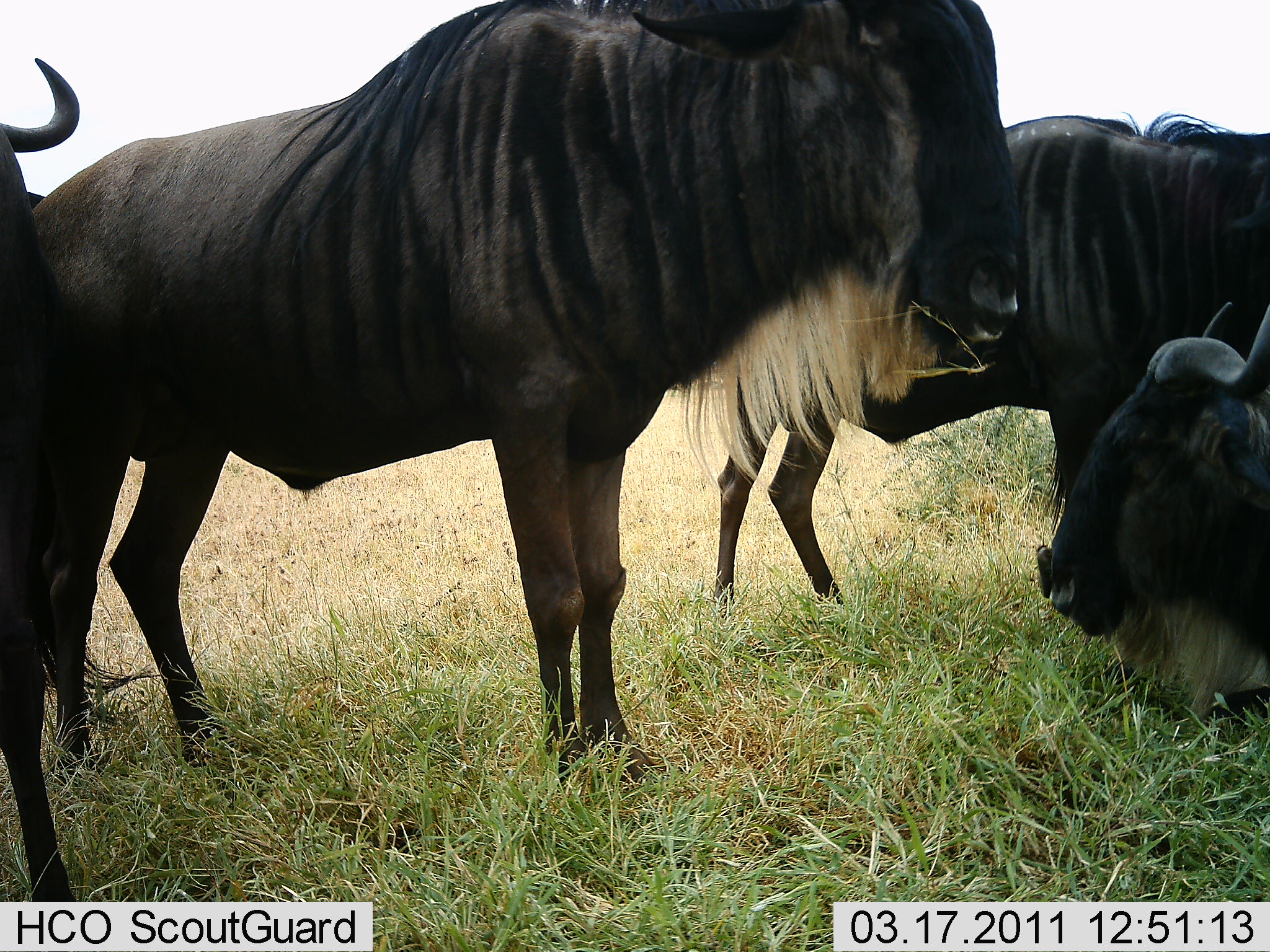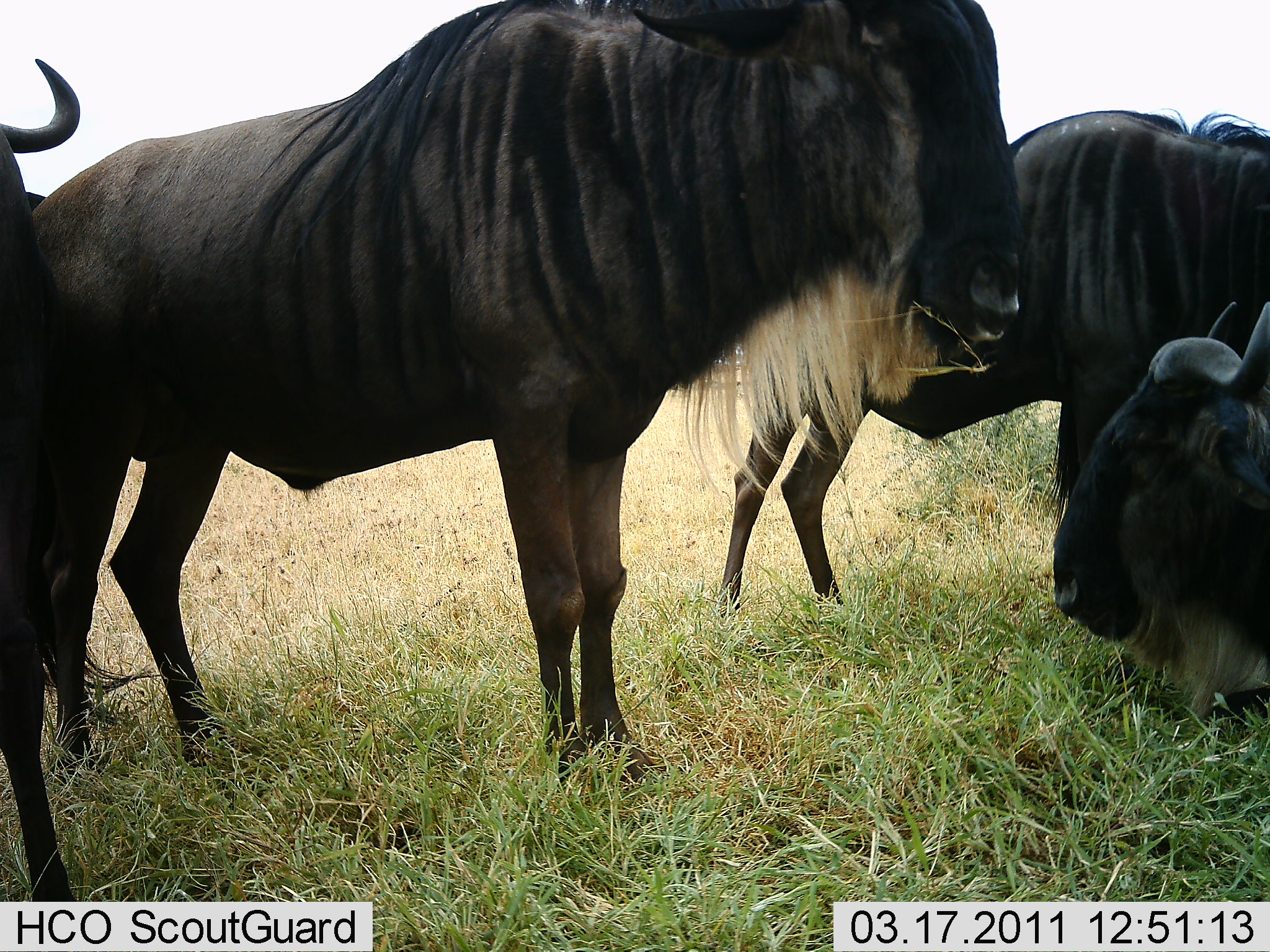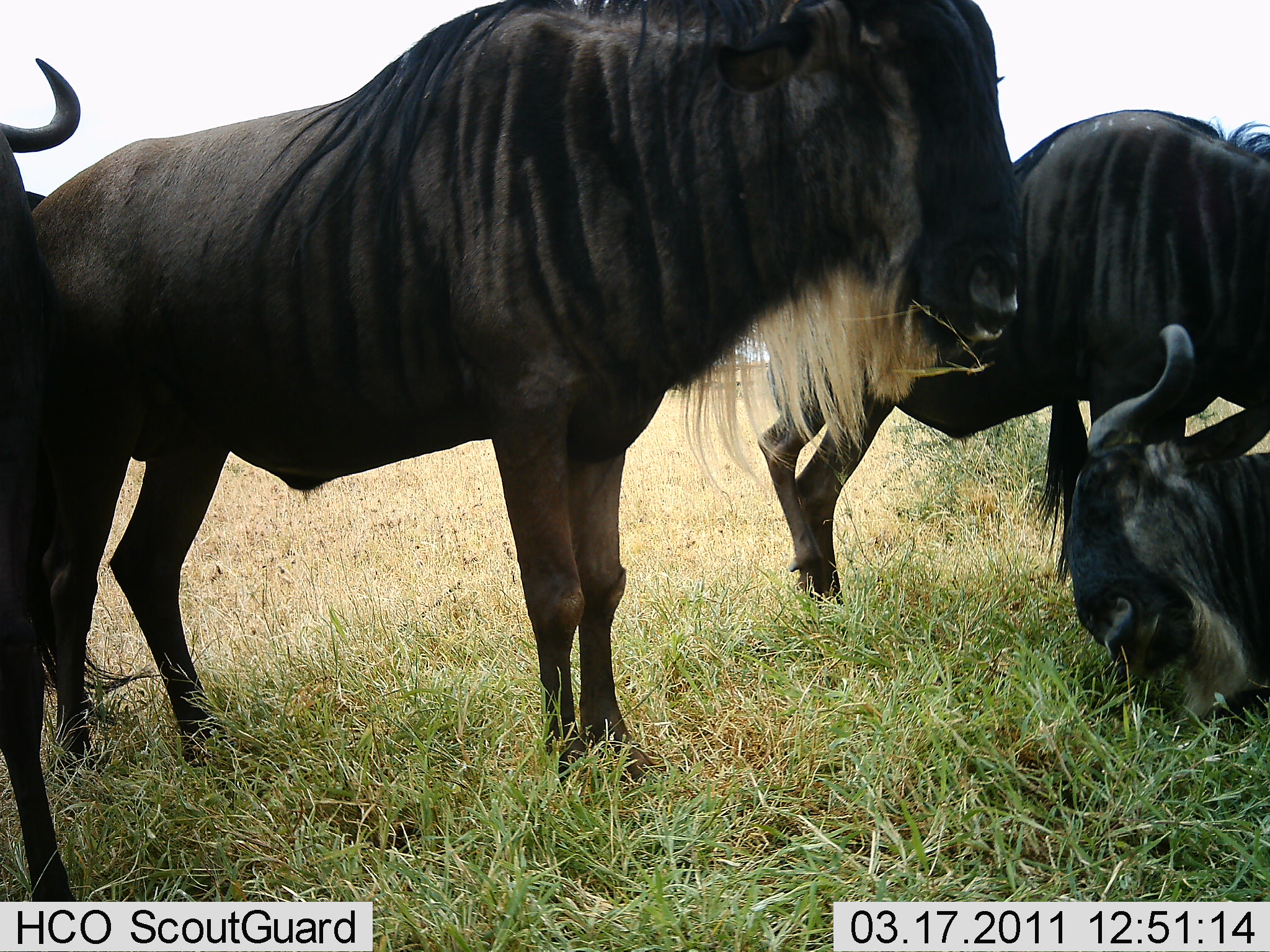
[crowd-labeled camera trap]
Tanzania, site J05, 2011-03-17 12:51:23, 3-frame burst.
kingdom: Animalia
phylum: Chordata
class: Mammalia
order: Artiodactyla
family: Bovidae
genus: Connochaetes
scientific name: Connochaetes taurinus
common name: blue wildebeest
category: wildebeest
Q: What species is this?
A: Wildebeest (blue wildebeest) (Connochaetes taurinus).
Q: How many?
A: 4.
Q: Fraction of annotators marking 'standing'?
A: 64%.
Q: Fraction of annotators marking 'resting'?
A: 100%.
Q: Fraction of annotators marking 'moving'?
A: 9%.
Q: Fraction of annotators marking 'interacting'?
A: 0%.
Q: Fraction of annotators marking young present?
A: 0%.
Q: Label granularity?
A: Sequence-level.